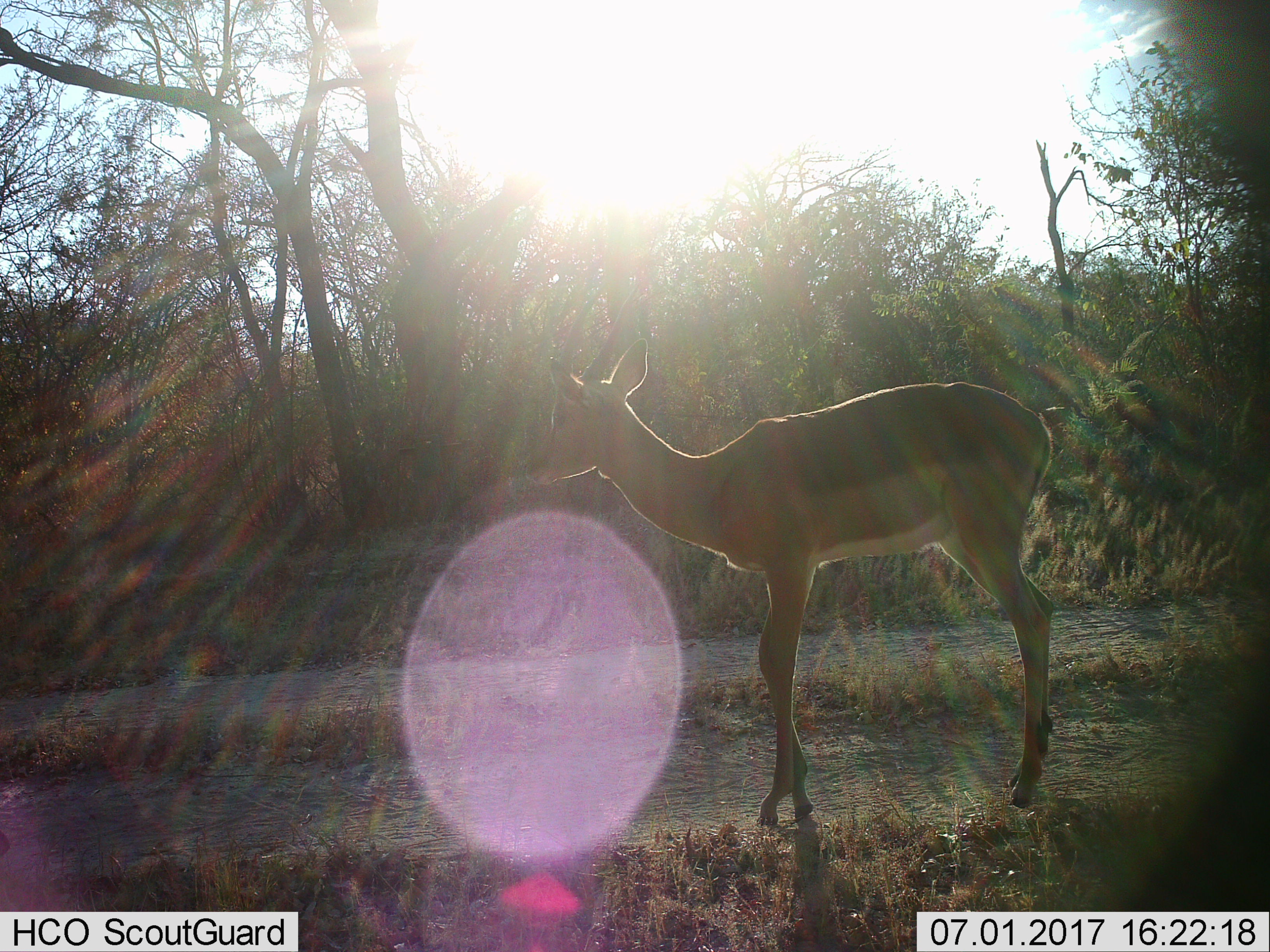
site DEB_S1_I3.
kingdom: Animalia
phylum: Chordata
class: Mammalia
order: Artiodactyla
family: Bovidae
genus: Aepyceros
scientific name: Aepyceros melampus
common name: impala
Impala (Aepyceros melampus), count 1. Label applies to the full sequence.